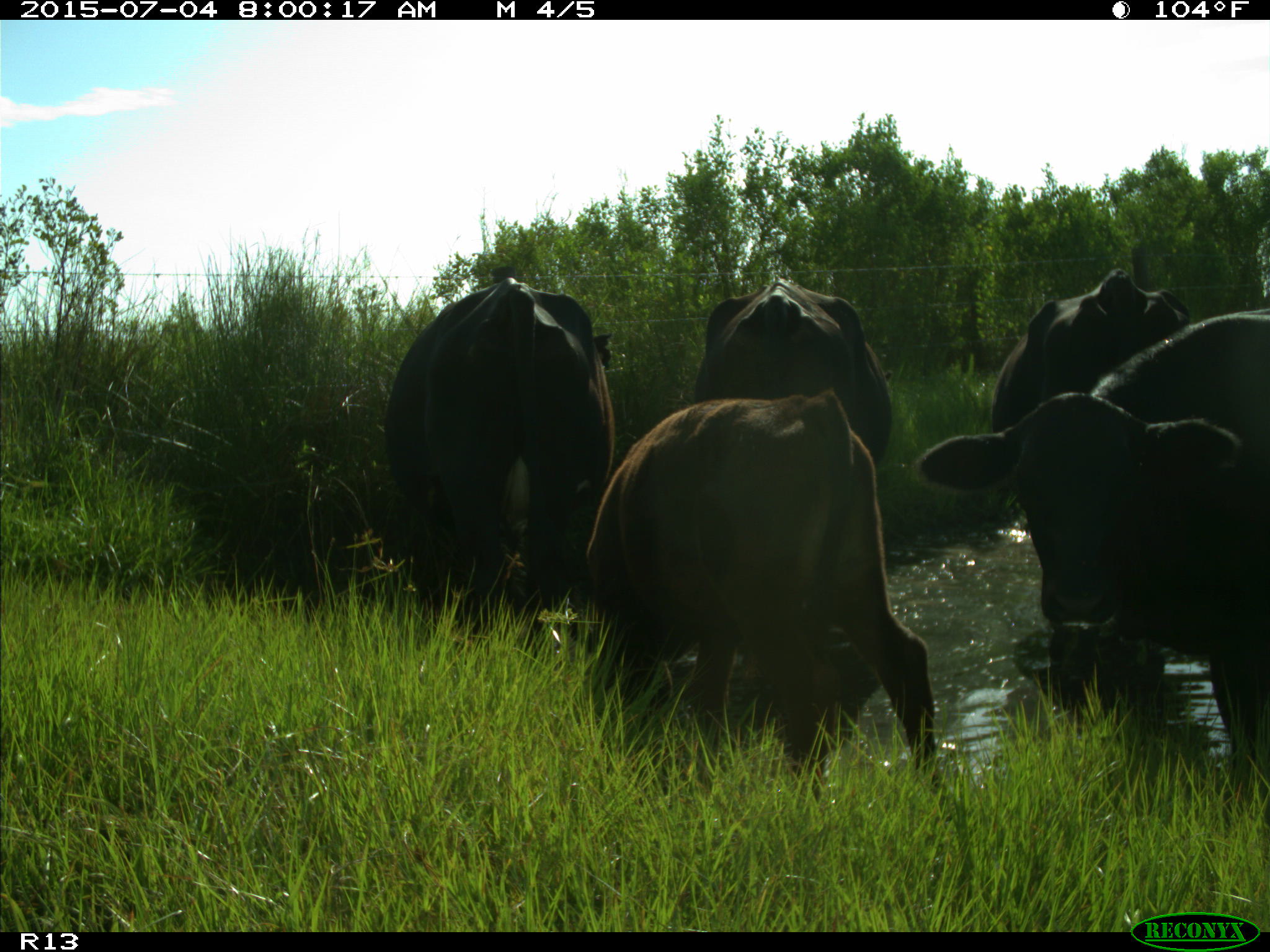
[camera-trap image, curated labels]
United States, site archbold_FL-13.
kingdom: Animalia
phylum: Chordata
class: Mammalia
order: Artiodactyla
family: Bovidae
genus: Bos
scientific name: Bos taurus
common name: domestic cow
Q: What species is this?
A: Bos taurus (domestic cow).